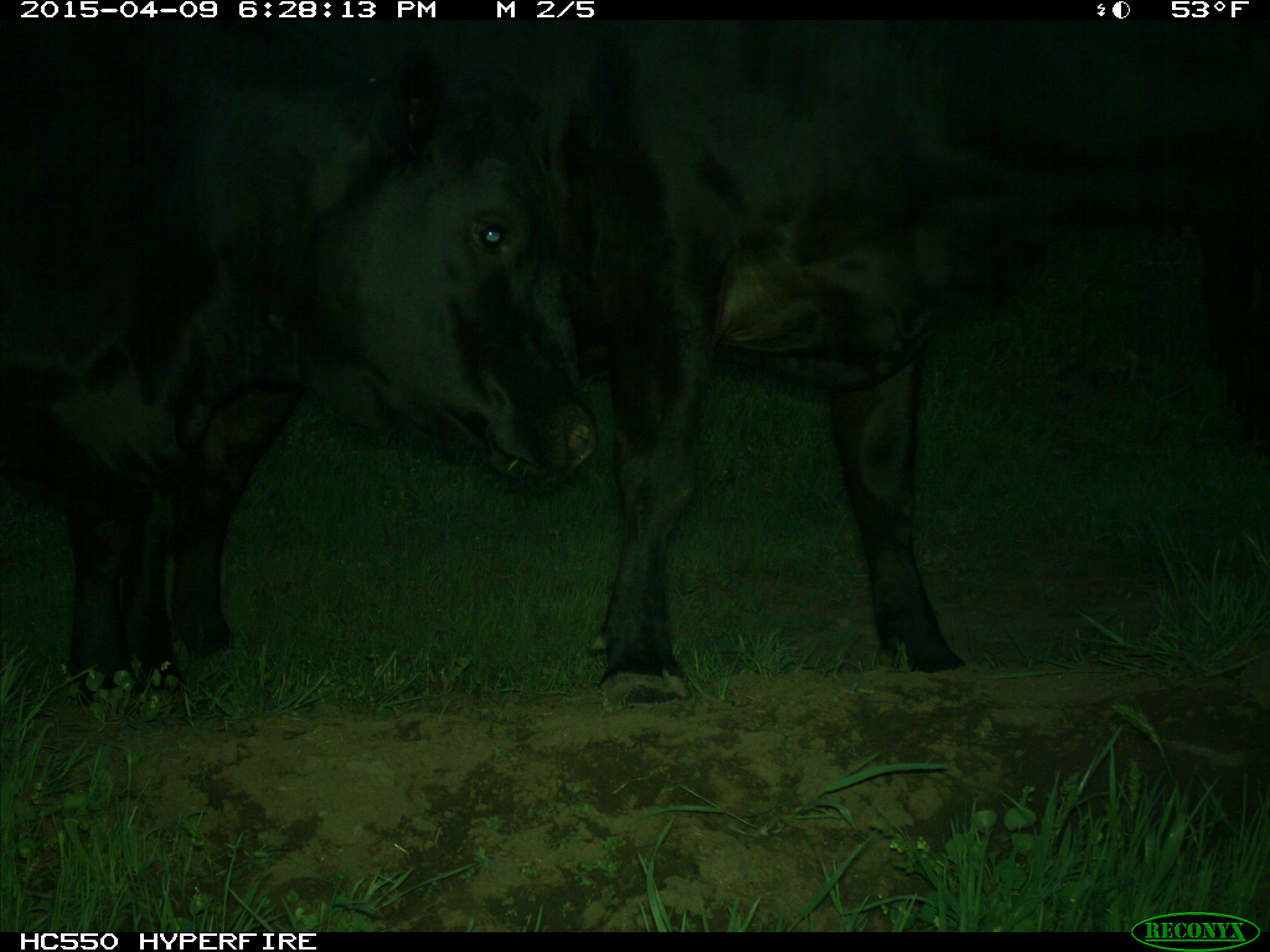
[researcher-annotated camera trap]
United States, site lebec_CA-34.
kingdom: Animalia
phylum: Chordata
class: Mammalia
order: Artiodactyla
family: Bovidae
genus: Bos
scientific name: Bos taurus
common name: domestic cow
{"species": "Bos taurus (domestic cow)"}